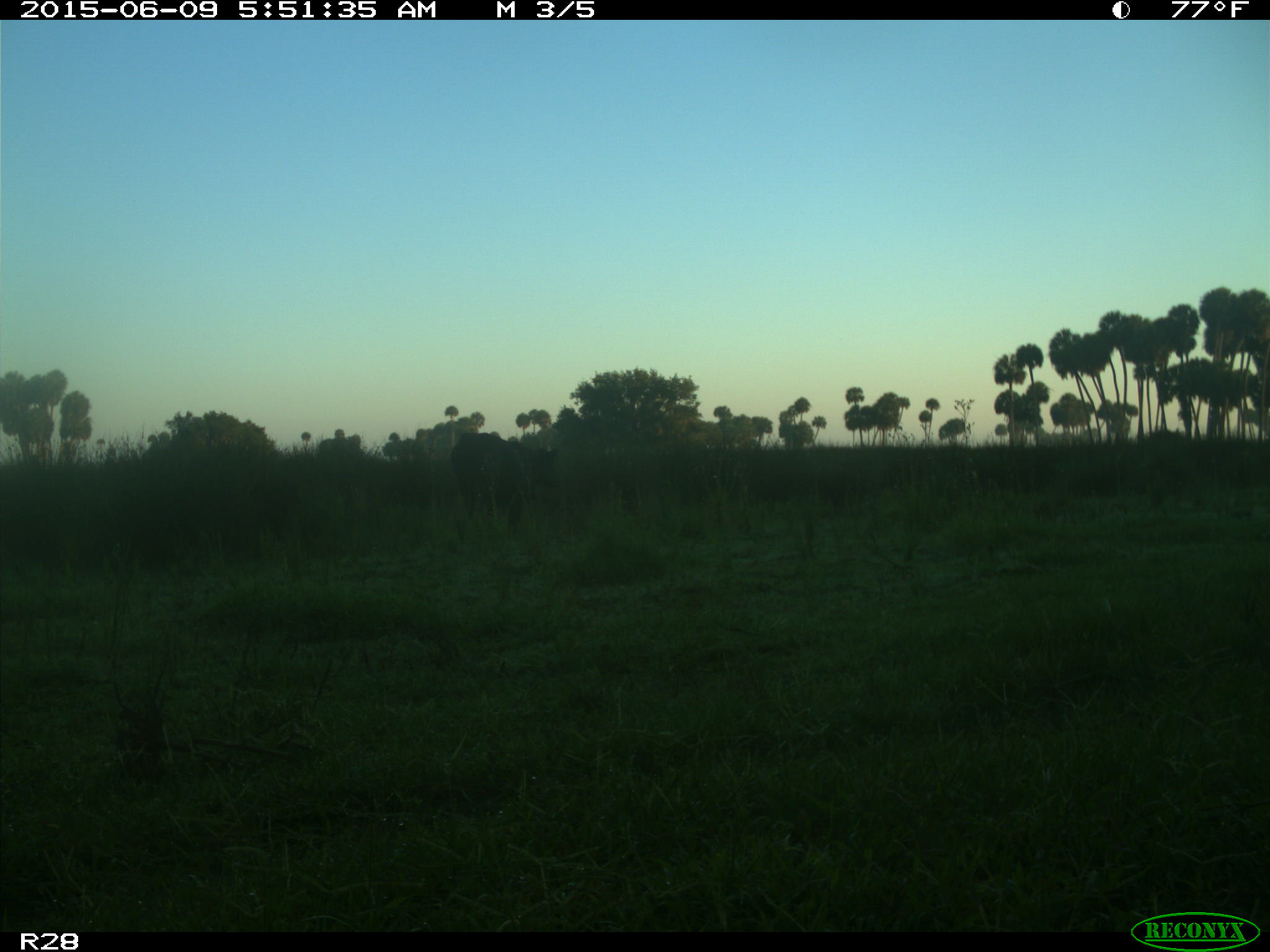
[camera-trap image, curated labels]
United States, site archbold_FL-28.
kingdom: Animalia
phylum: Chordata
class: Mammalia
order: Artiodactyla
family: Bovidae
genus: Bos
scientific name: Bos taurus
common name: domestic cow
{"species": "Bos taurus (domestic cow)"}